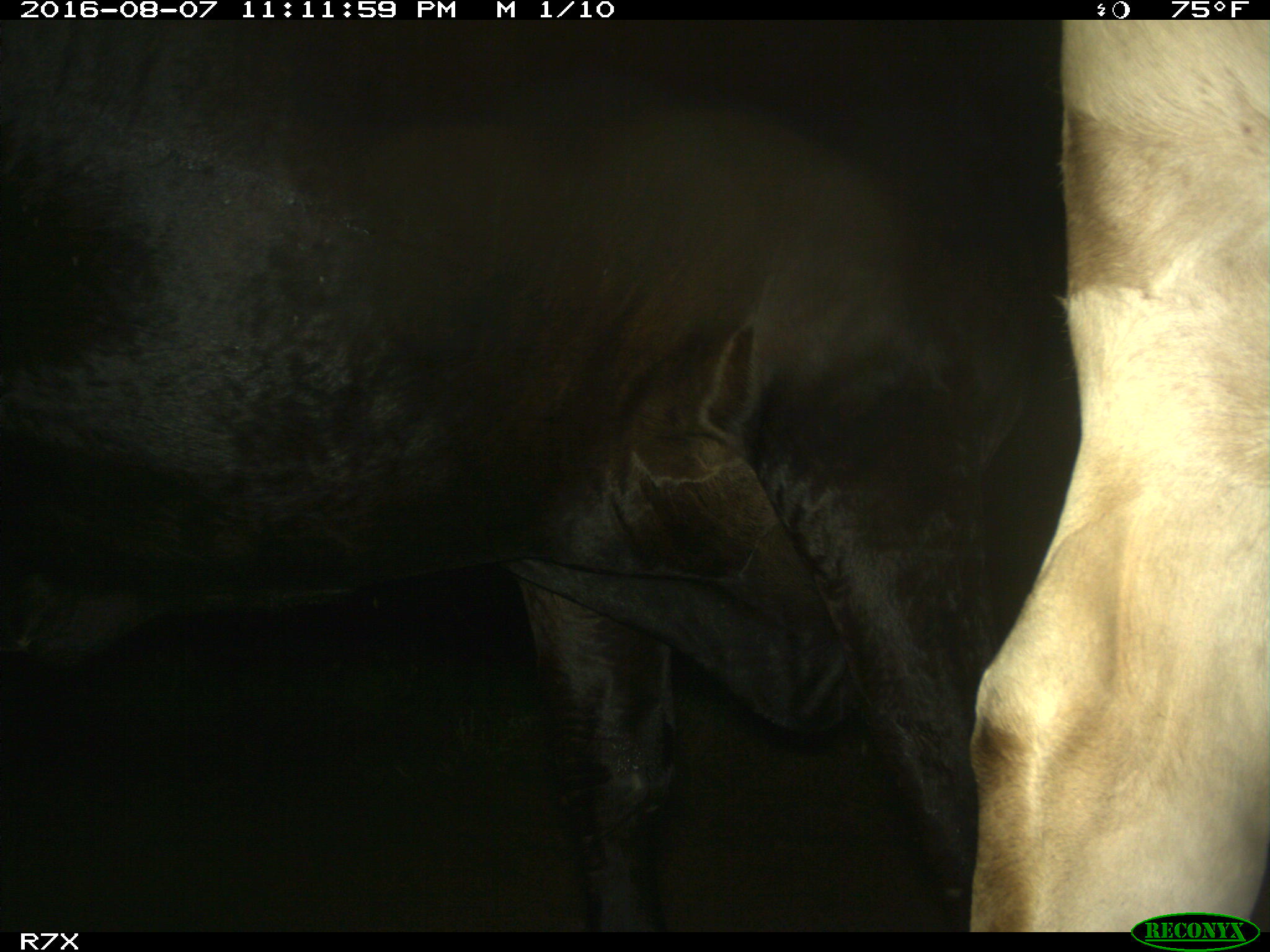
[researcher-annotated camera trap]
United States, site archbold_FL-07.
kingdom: Animalia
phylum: Chordata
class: Mammalia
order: Artiodactyla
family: Bovidae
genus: Bos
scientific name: Bos taurus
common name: domestic cow